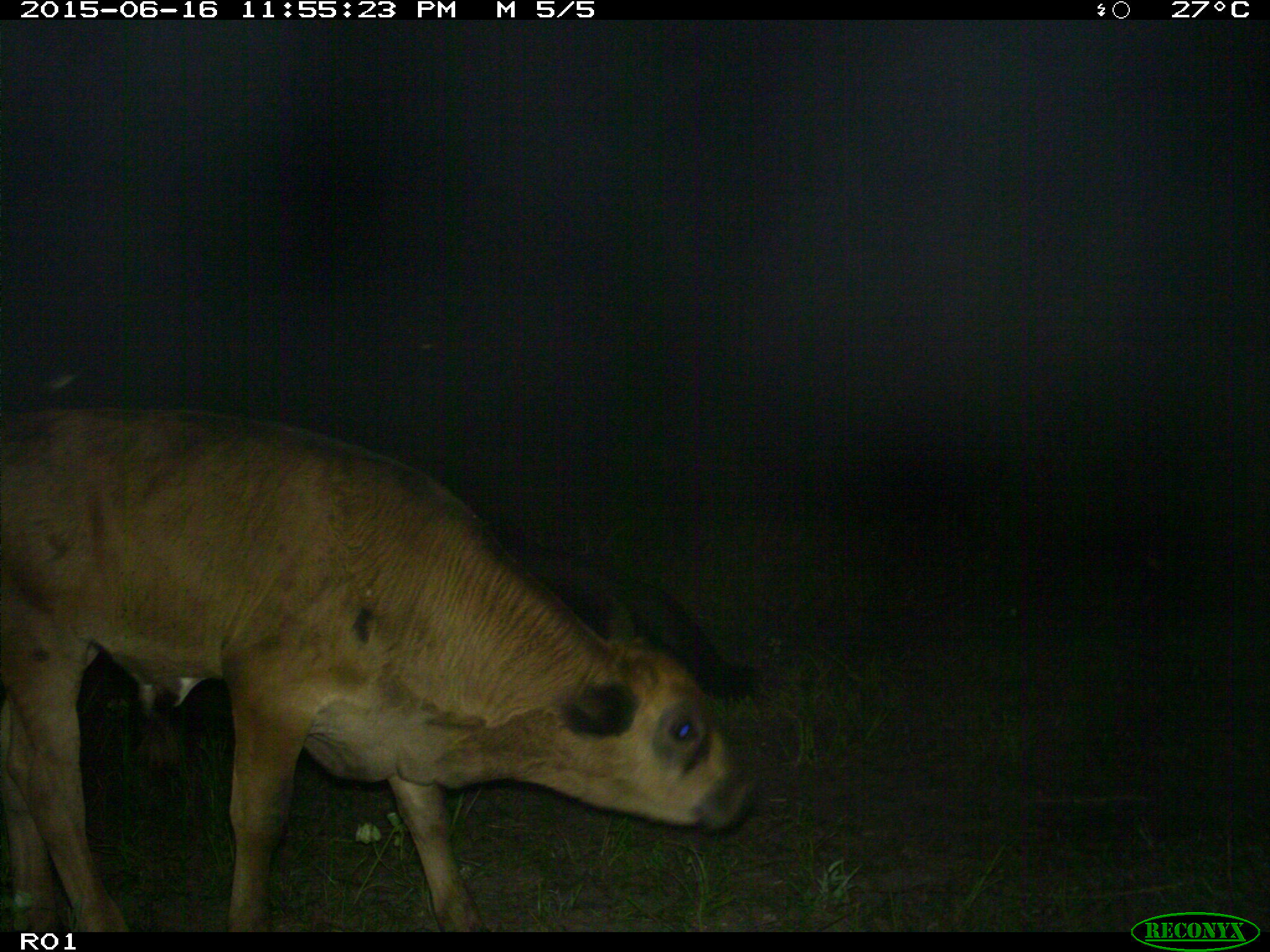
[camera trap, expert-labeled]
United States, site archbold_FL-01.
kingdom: Animalia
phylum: Chordata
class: Mammalia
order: Artiodactyla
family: Bovidae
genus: Bos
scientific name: Bos taurus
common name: domestic cow